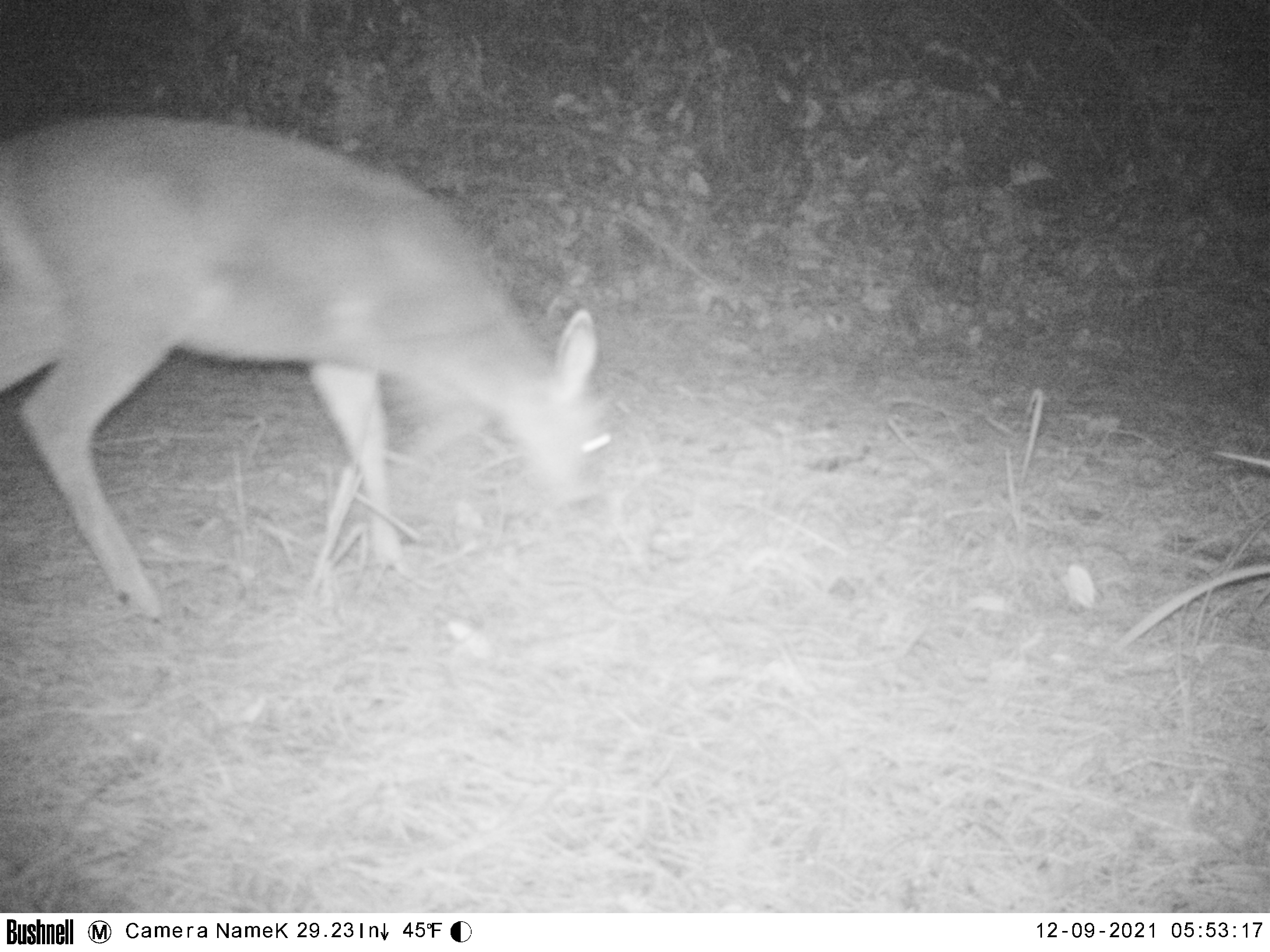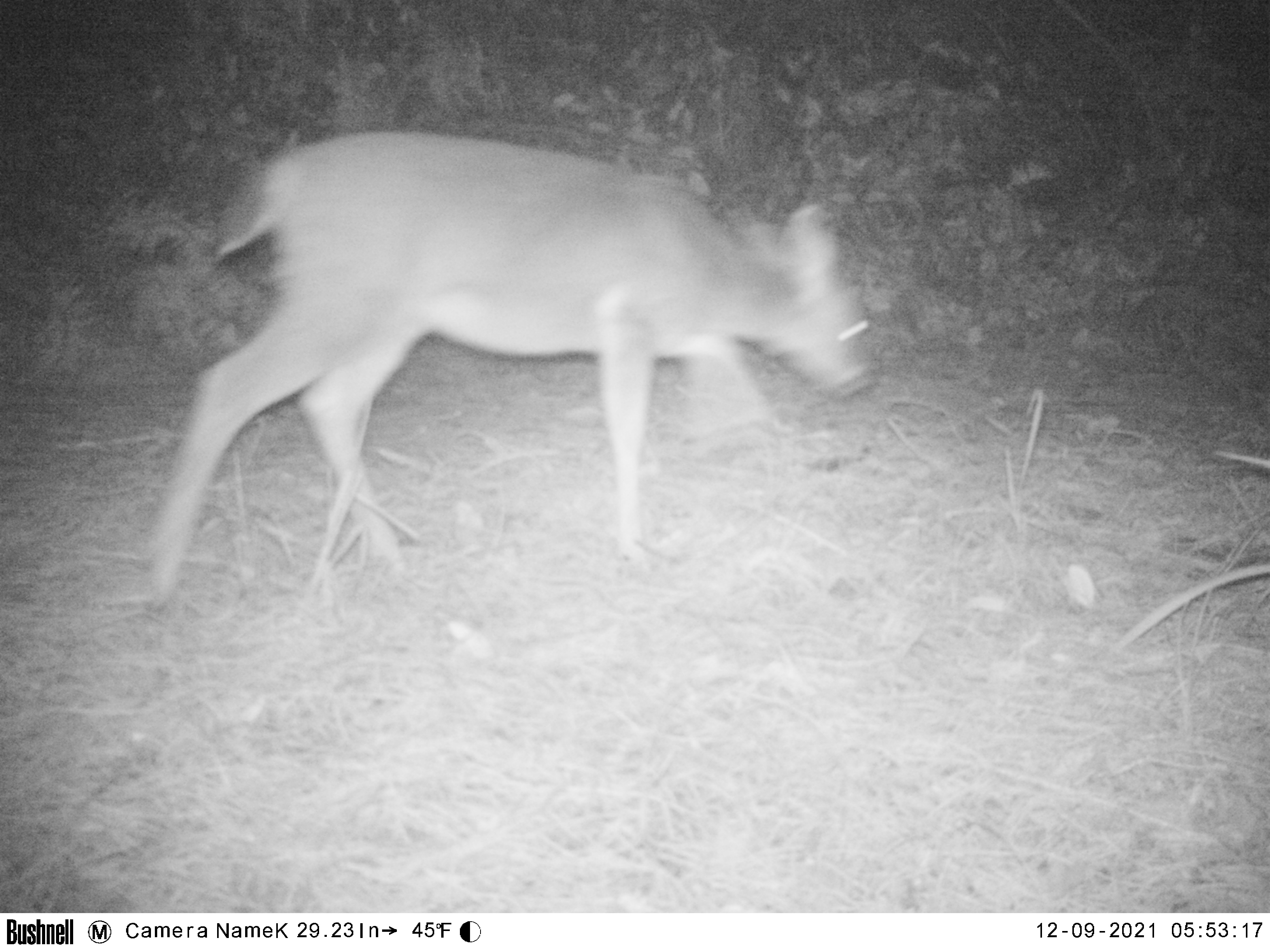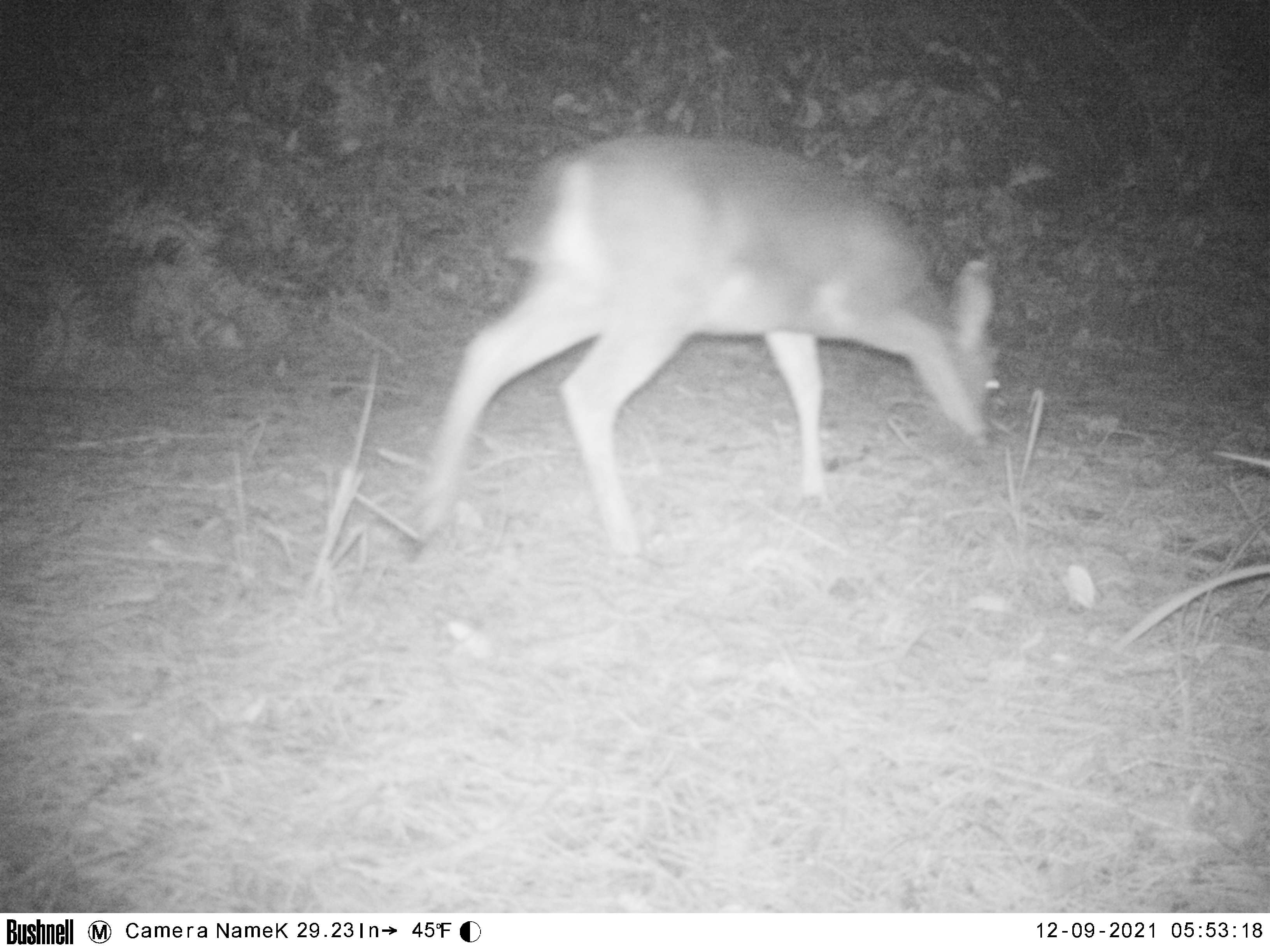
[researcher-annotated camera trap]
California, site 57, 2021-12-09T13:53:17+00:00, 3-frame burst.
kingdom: Animalia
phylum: Chordata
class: Mammalia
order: Artiodactyla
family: Cervidae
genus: Odocoileus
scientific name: Odocoileus hemionus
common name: mule deer